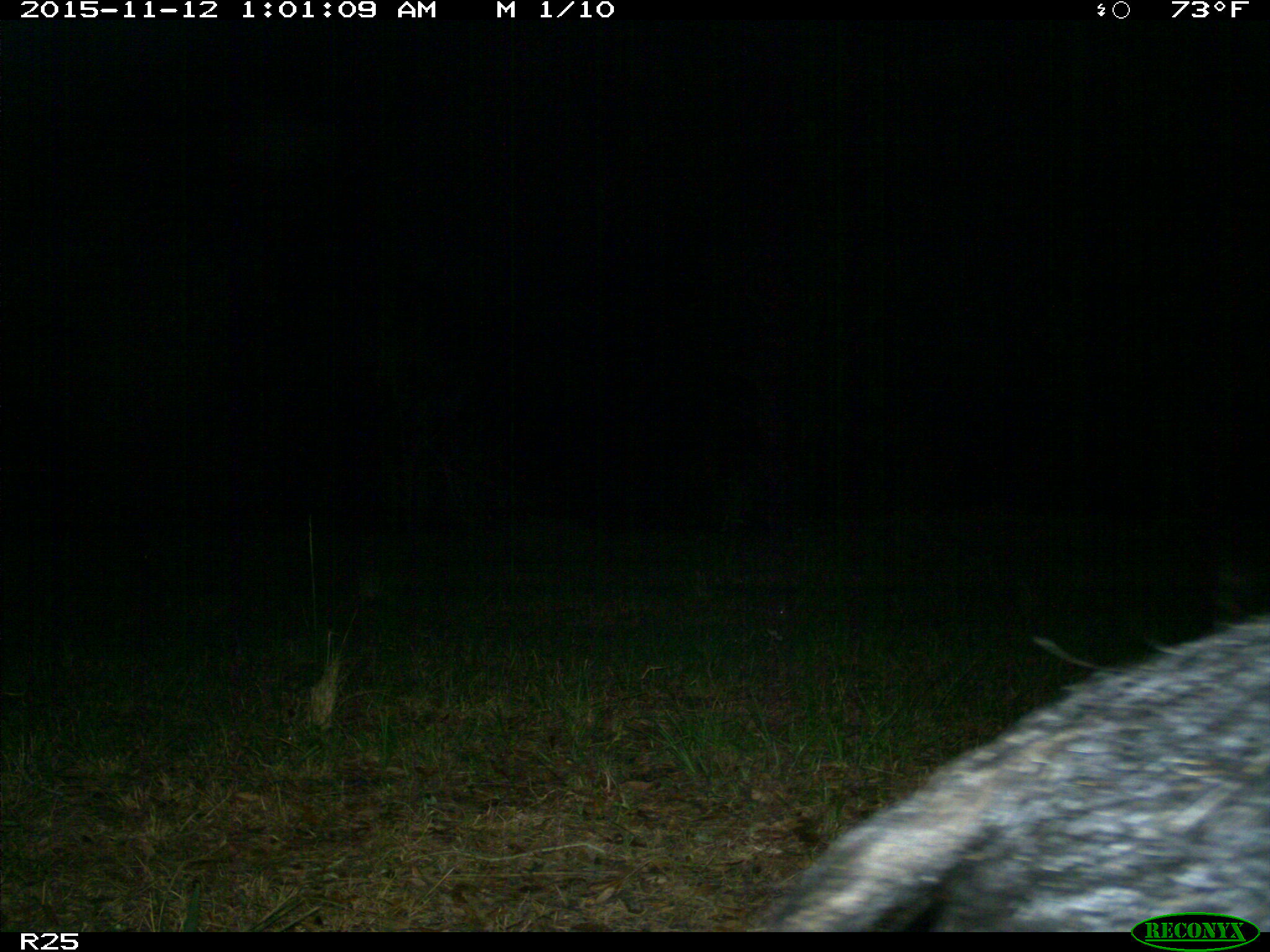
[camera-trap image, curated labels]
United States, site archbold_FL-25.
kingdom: Animalia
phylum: Chordata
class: Mammalia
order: Artiodactyla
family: Suidae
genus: Sus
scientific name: Sus scrofa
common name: wild boar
Sus scrofa (wild boar).